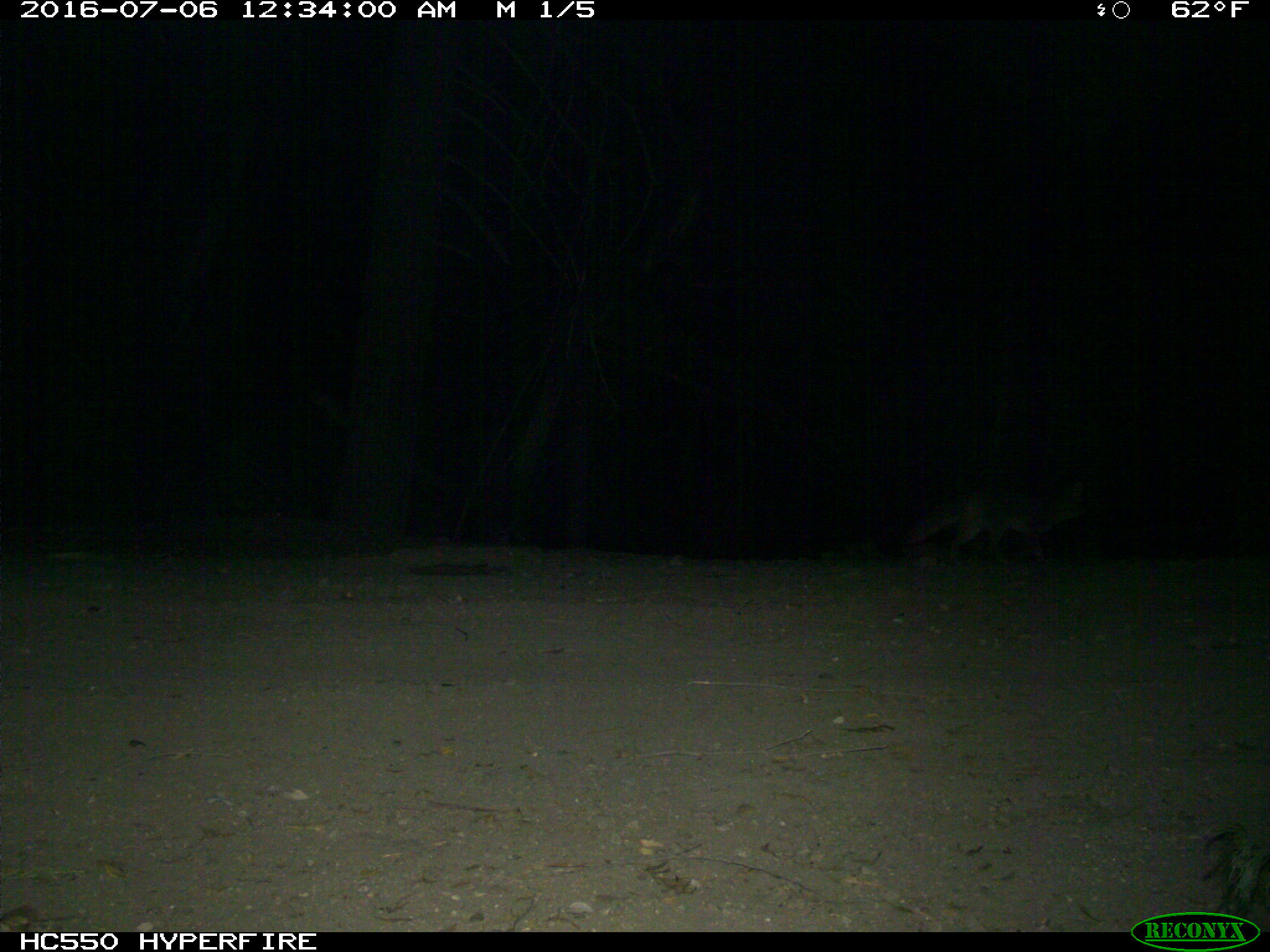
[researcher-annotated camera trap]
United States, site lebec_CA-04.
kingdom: Animalia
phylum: Chordata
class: Mammalia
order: Carnivora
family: Canidae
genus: Urocyon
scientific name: Urocyon cinereoargenteus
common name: gray fox